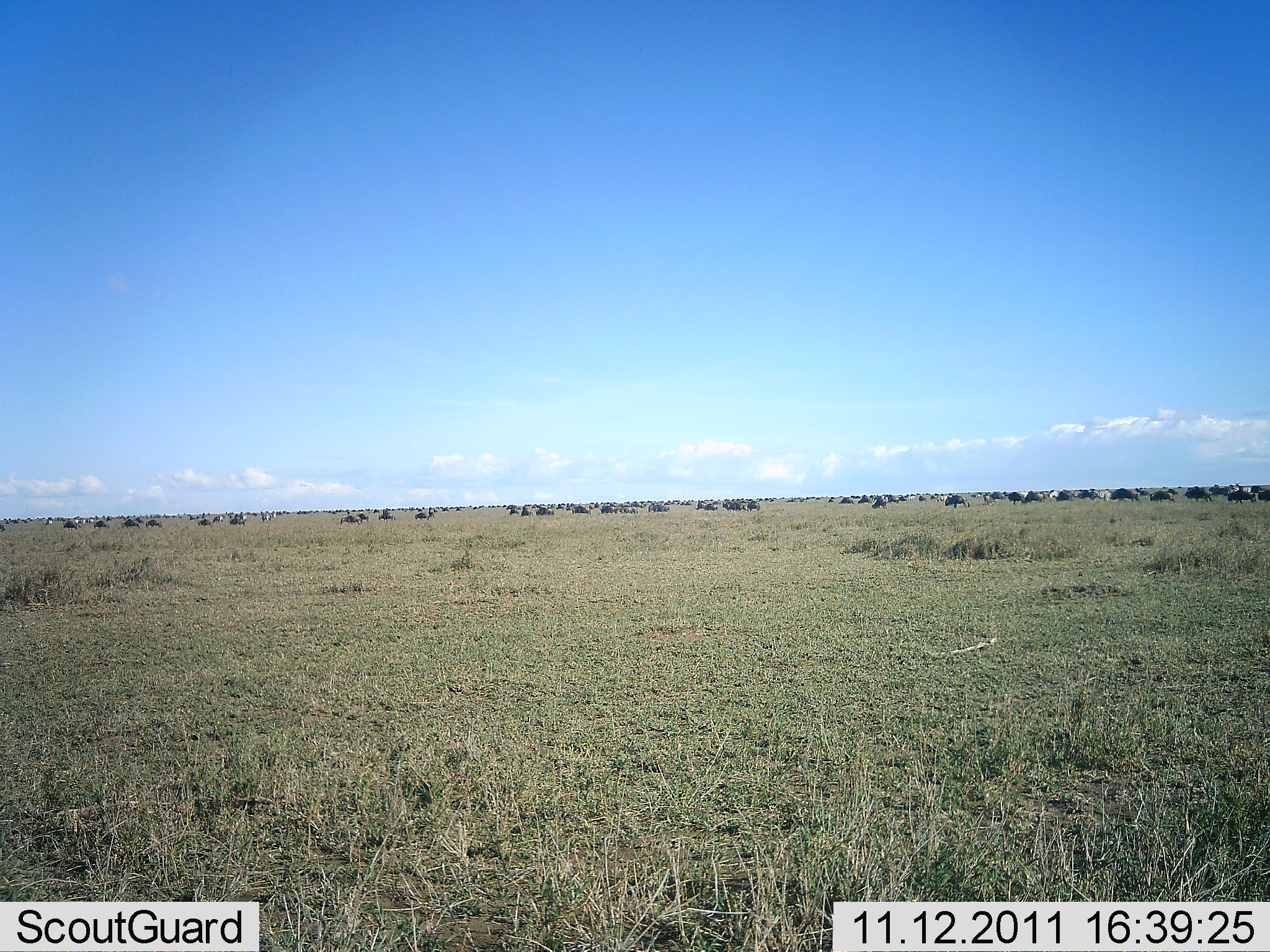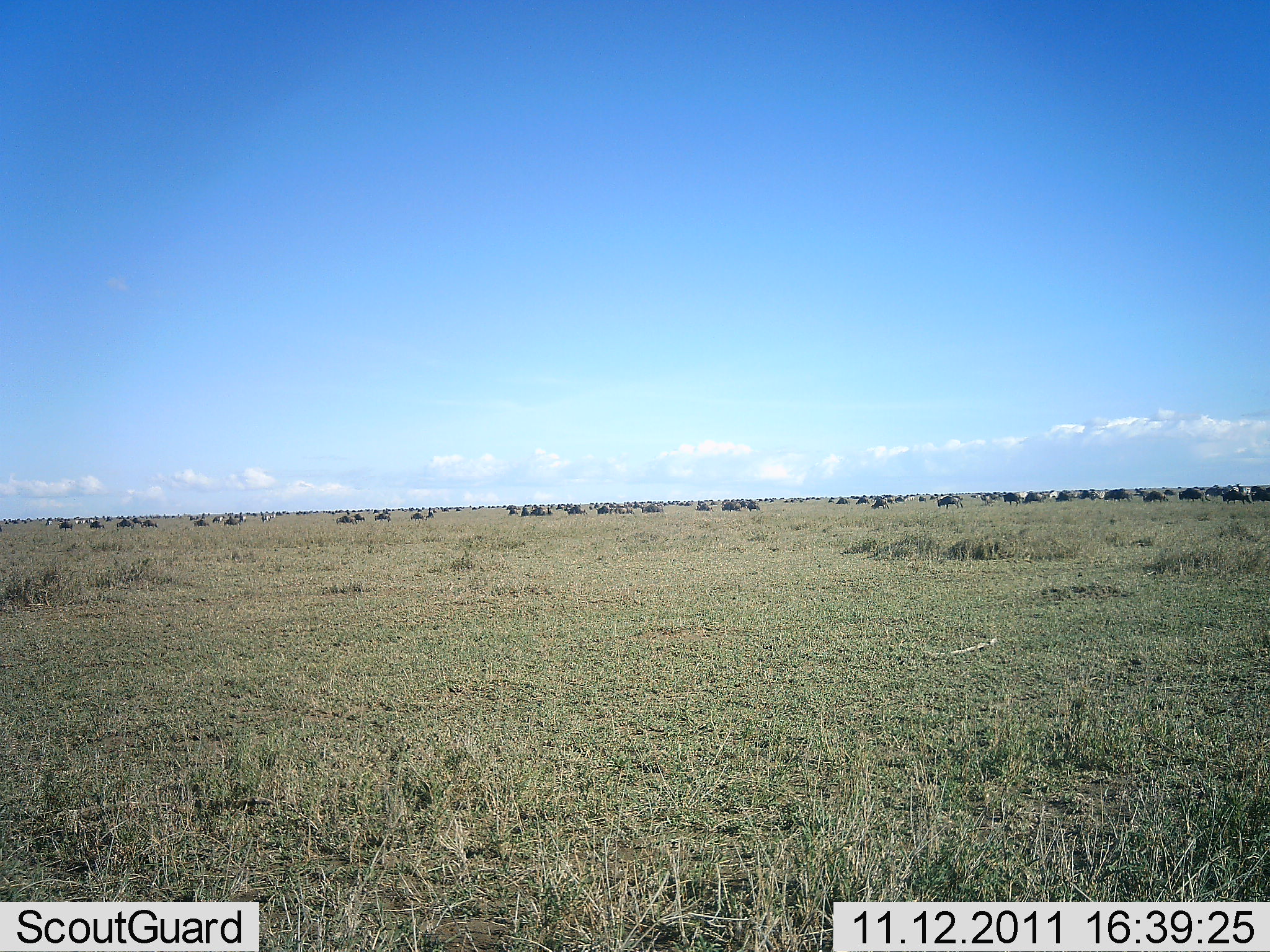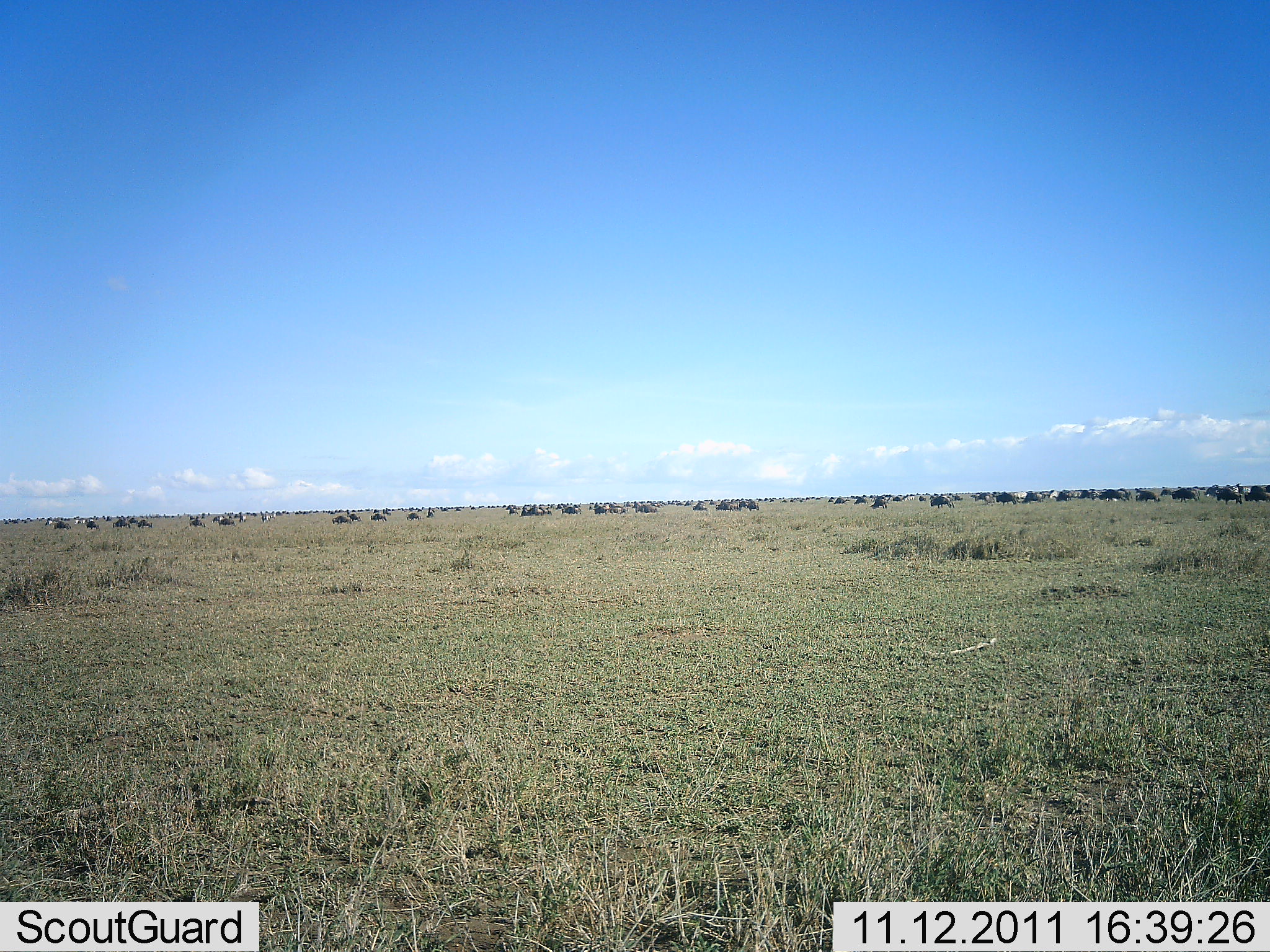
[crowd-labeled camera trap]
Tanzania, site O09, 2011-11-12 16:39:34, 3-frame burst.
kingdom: Animalia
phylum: Chordata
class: Mammalia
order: Artiodactyla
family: Bovidae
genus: Connochaetes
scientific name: Connochaetes taurinus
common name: blue wildebeest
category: wildebeest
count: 51+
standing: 20%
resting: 7%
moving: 87%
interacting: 0%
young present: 0%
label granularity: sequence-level